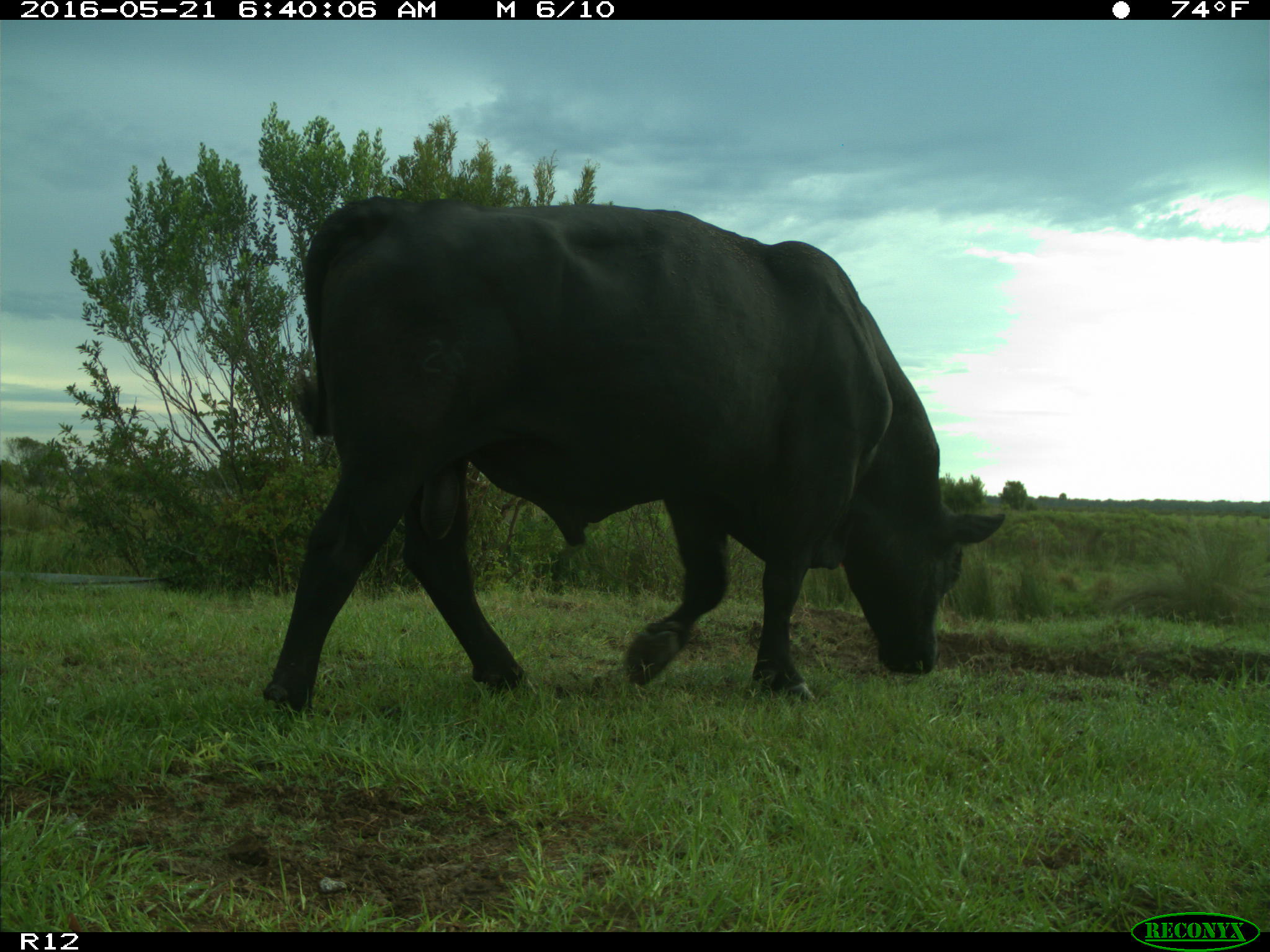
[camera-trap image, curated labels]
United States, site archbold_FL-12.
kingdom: Animalia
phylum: Chordata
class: Mammalia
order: Artiodactyla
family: Bovidae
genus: Bos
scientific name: Bos taurus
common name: domestic cow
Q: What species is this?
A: Bos taurus (domestic cow).